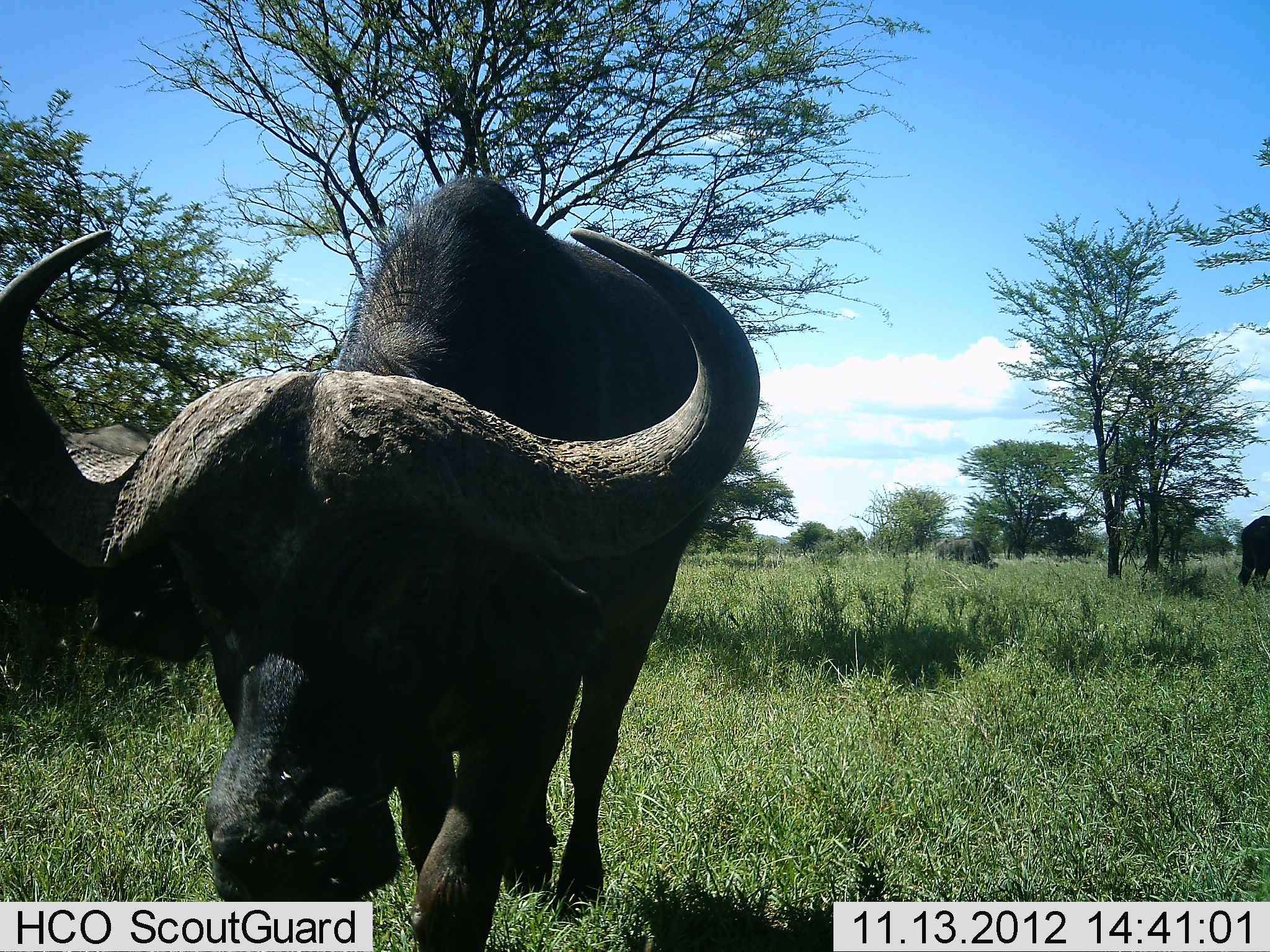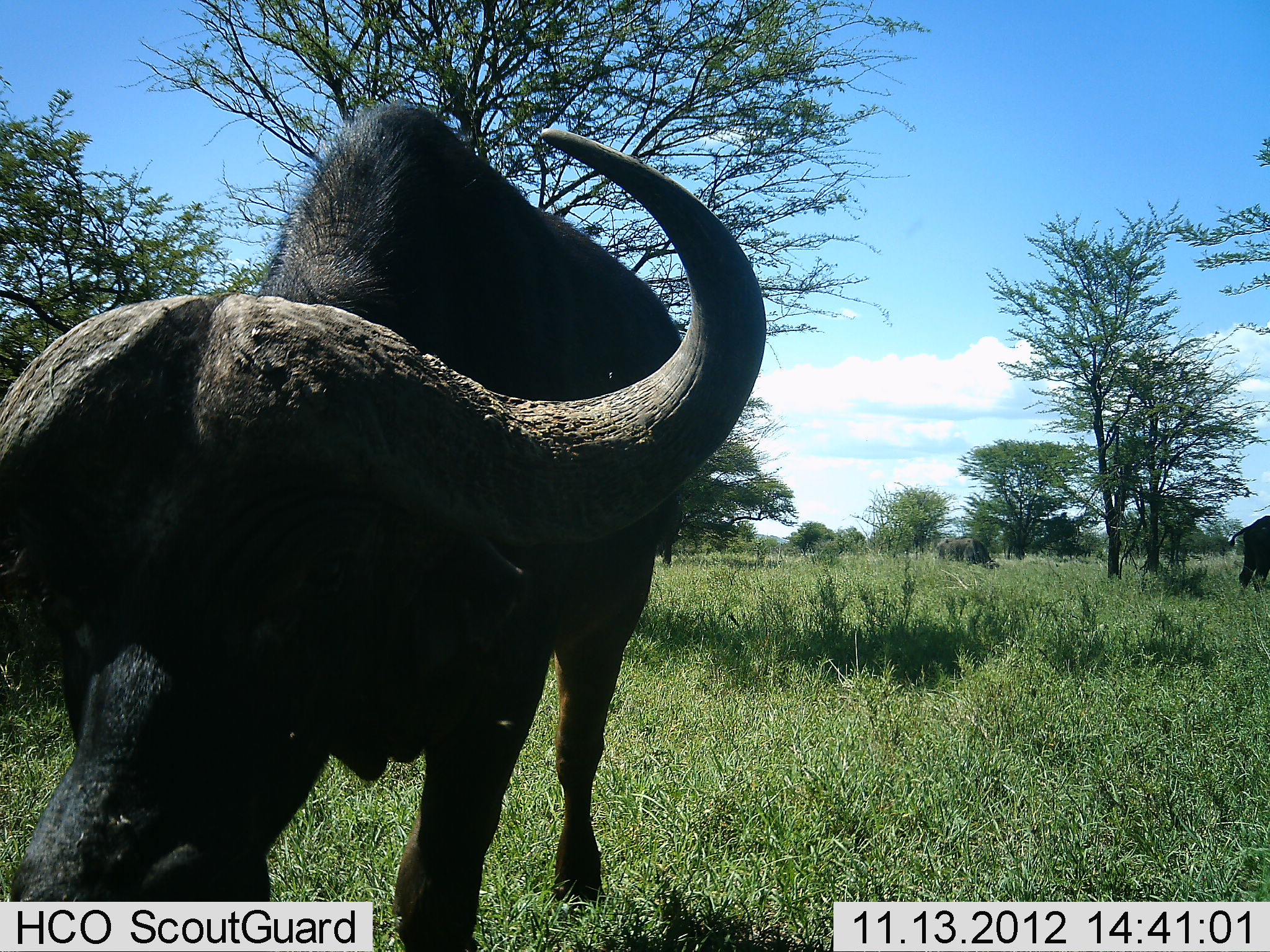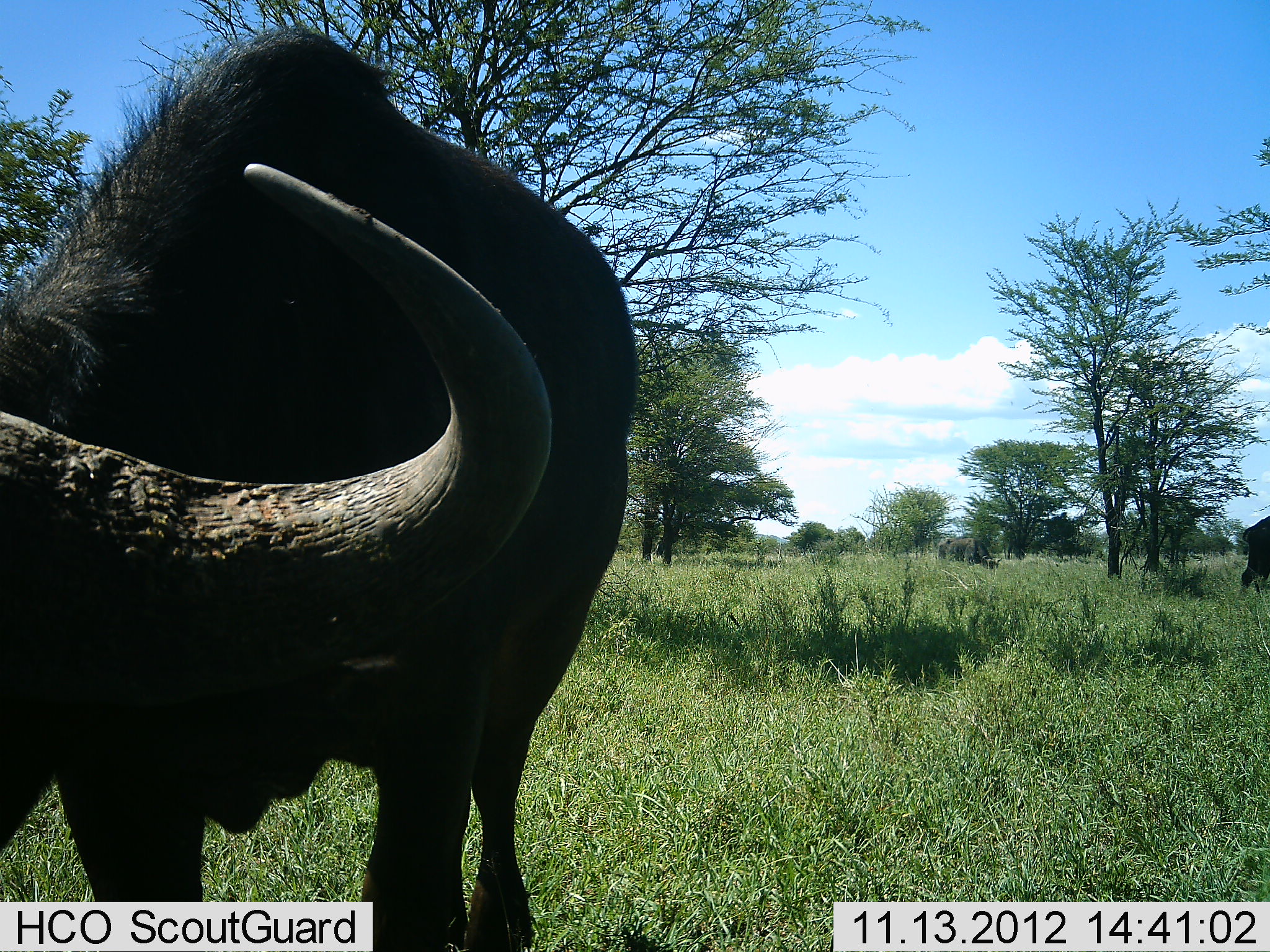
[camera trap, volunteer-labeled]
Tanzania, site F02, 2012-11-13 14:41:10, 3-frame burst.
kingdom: Animalia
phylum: Chordata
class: Mammalia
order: Artiodactyla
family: Bovidae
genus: Syncerus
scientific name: Syncerus caffer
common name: cape buffalo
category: buffalo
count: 2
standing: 80%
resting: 0%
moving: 50%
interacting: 0%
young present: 0%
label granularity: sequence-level